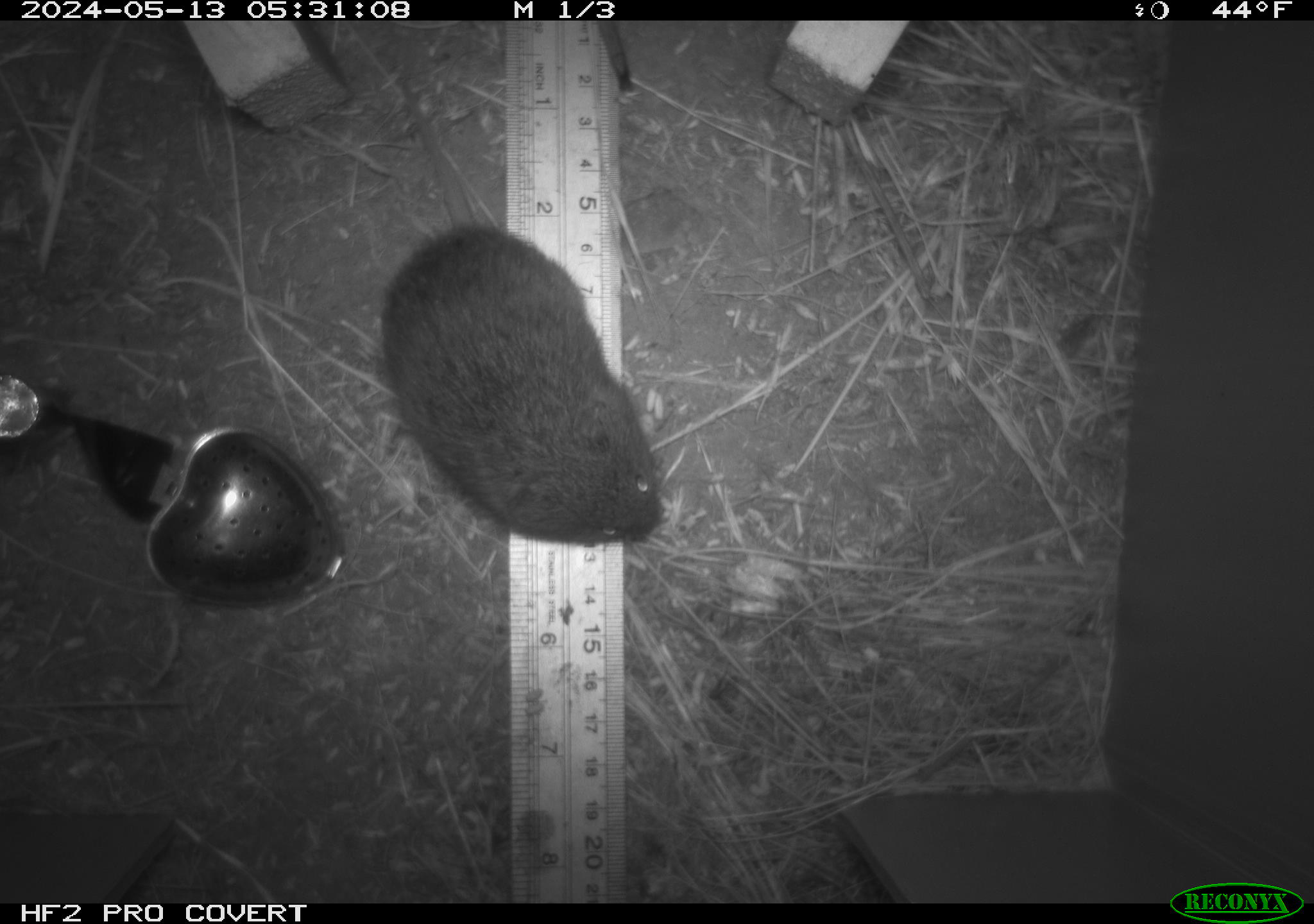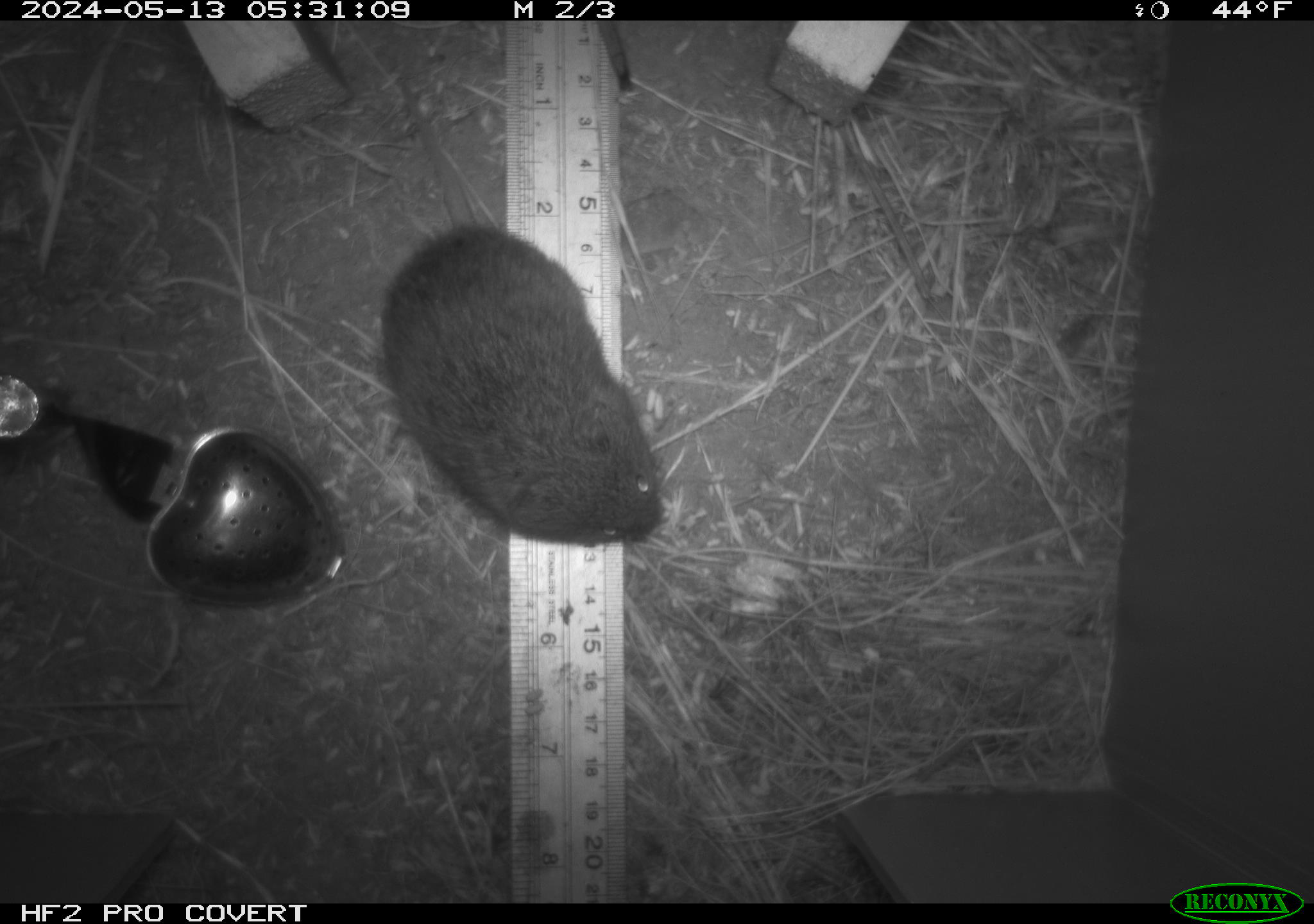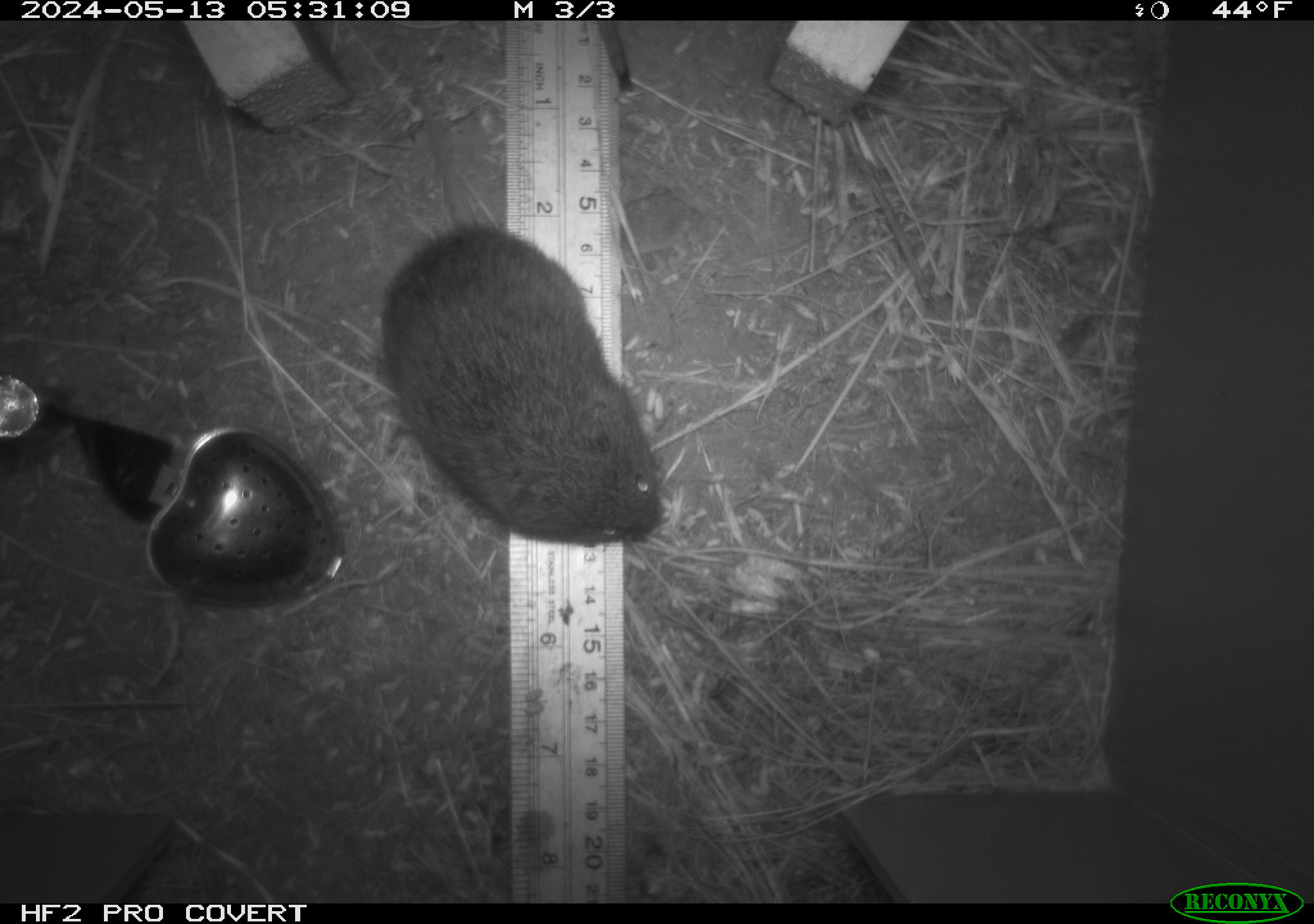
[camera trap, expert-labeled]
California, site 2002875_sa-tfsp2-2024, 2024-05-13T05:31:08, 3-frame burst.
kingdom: Animalia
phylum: Chordata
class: Mammalia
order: Rodentia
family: Cricetidae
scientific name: Arvicolinae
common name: voles, lemmings, and muskrats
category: arvicolinae subfamily